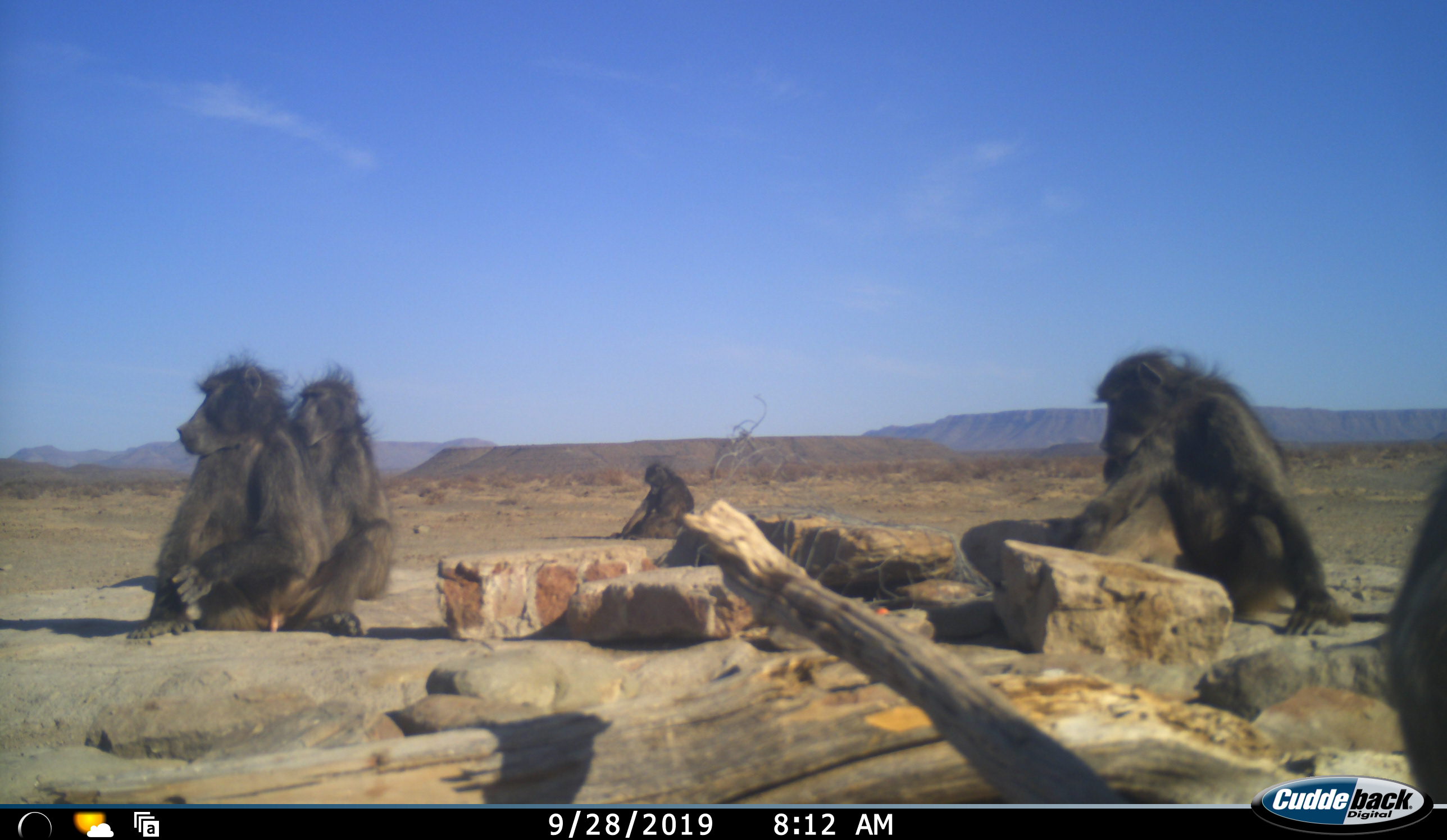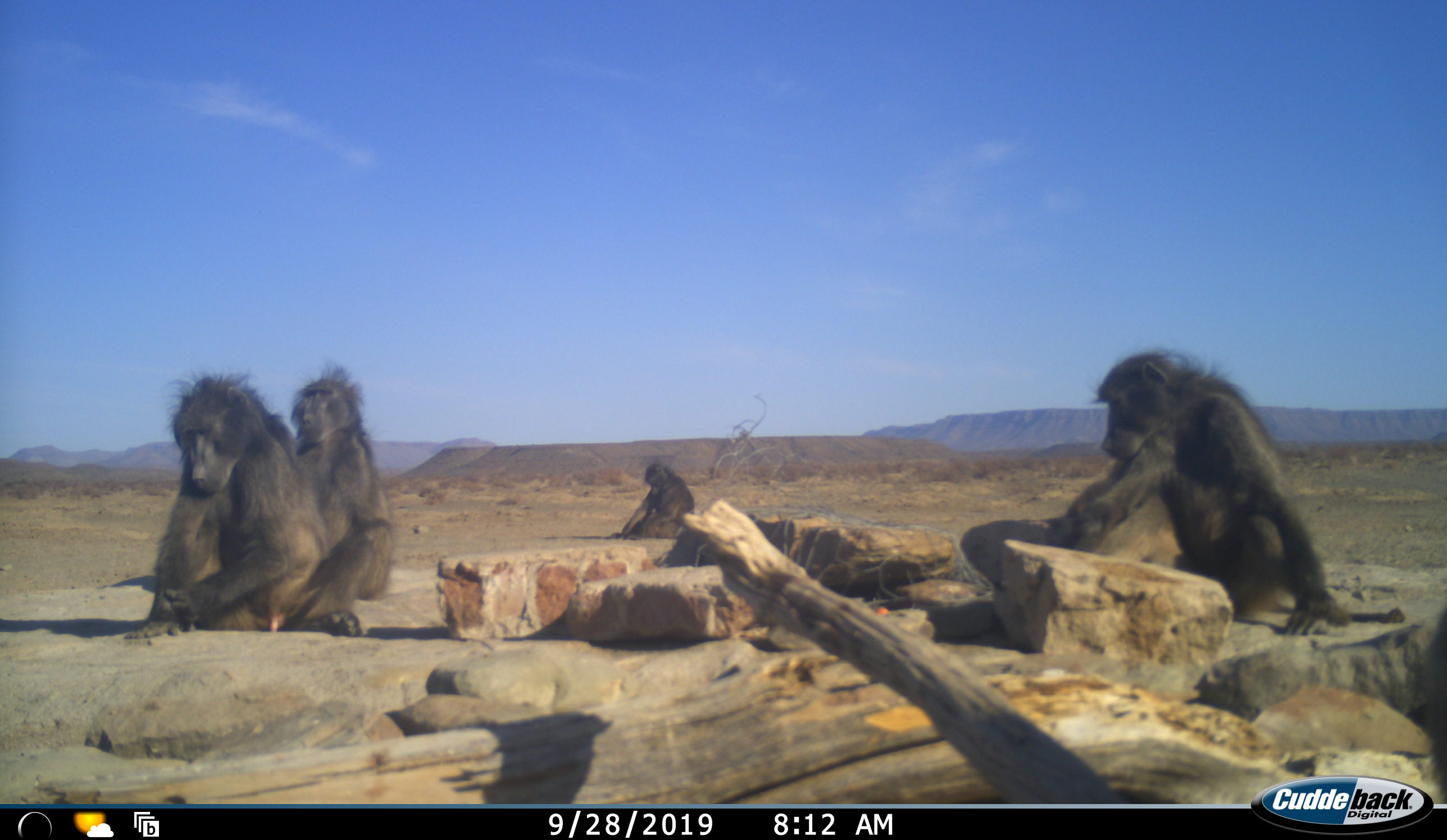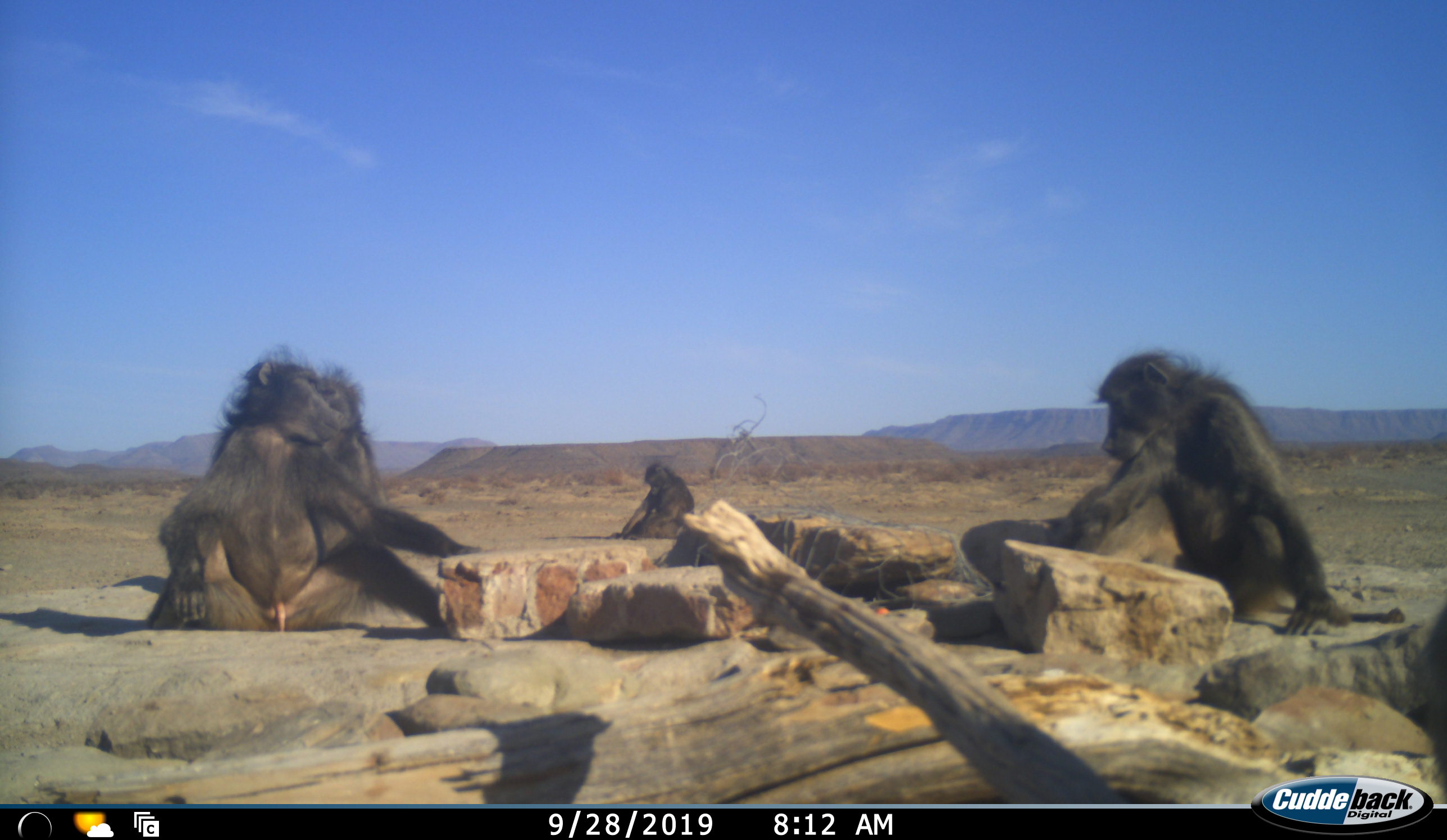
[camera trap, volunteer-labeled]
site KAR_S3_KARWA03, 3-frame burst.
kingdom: Animalia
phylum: Chordata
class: Mammalia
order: Primates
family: Cercopithecidae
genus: Papio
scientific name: Papio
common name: baboon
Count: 5.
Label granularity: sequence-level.